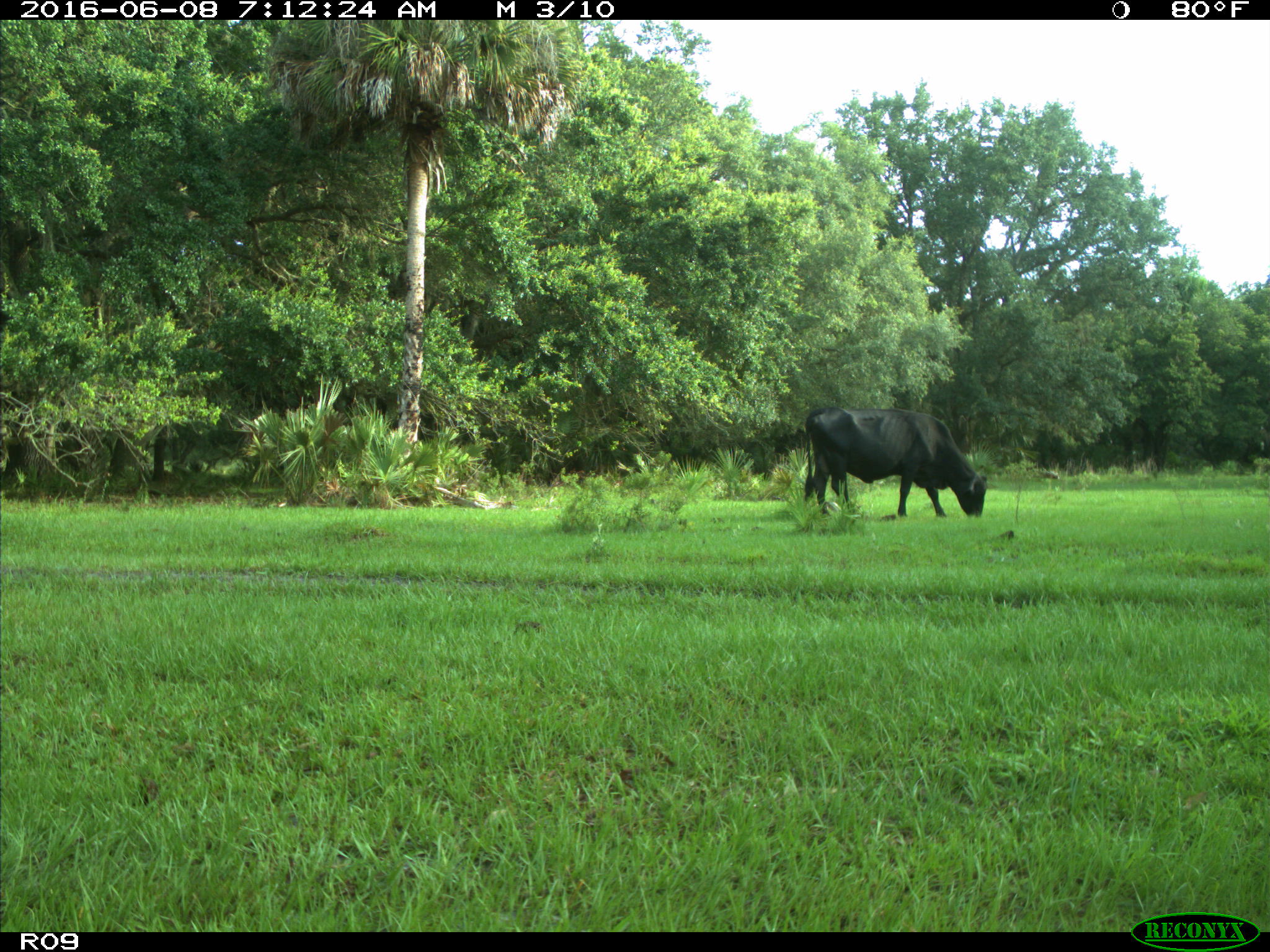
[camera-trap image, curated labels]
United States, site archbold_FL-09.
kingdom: Animalia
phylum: Chordata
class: Mammalia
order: Artiodactyla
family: Bovidae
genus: Bos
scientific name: Bos taurus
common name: domestic cow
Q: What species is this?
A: Bos taurus (domestic cow).